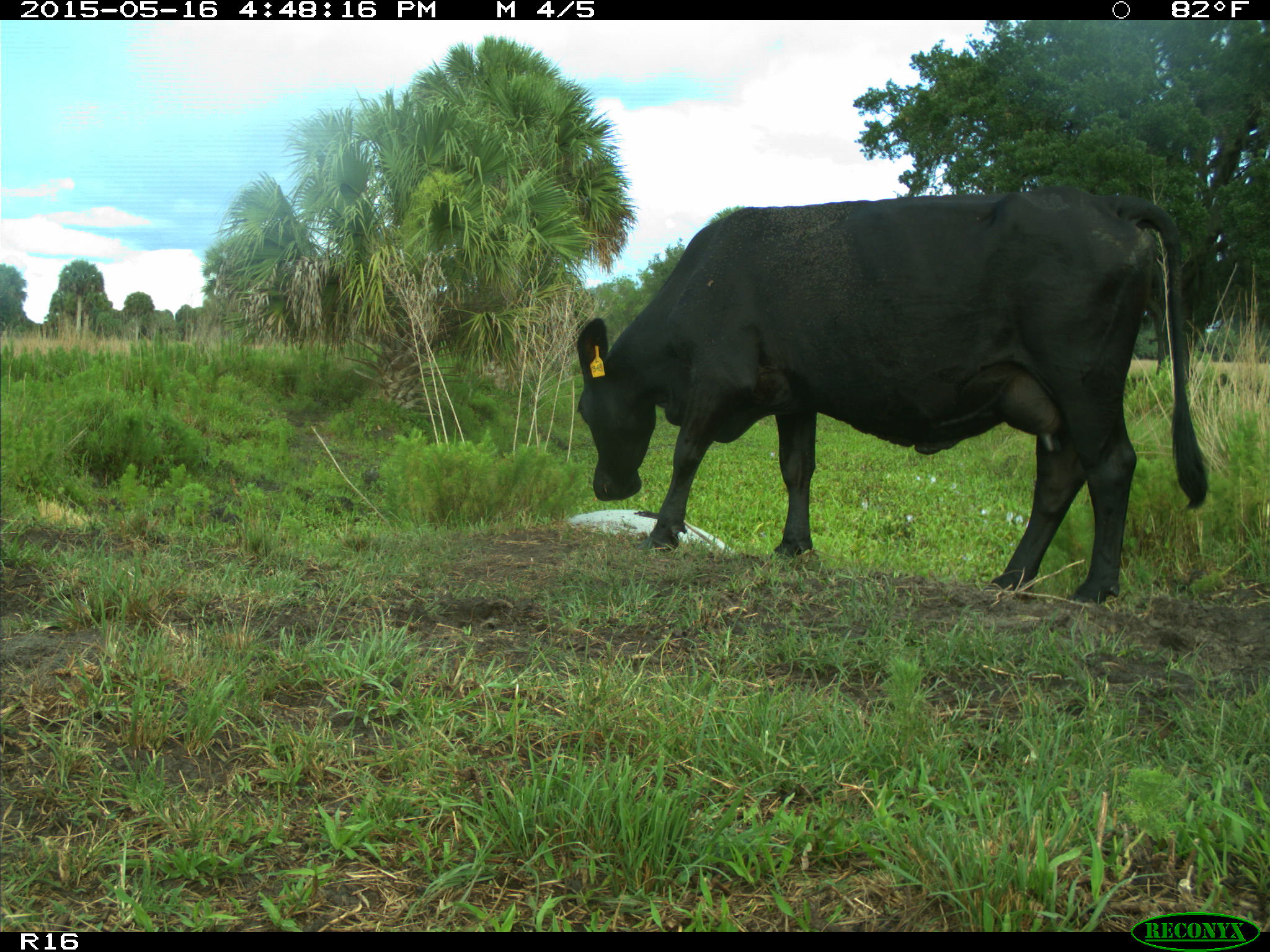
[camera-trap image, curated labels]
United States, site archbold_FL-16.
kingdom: Animalia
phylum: Chordata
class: Mammalia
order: Artiodactyla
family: Bovidae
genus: Bos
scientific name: Bos taurus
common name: domestic cow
Bos taurus (domestic cow).